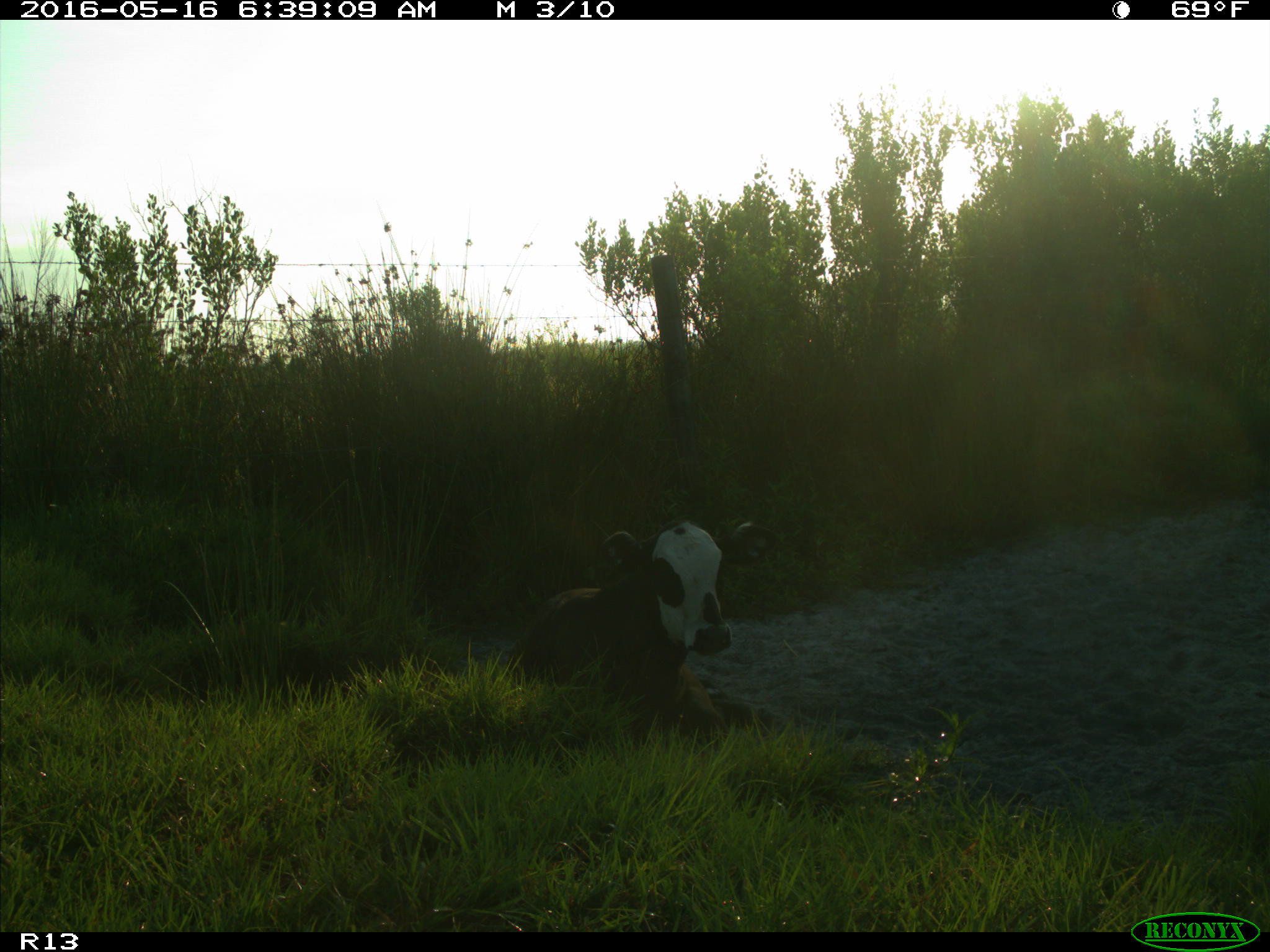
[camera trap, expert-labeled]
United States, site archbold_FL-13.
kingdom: Animalia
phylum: Chordata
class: Mammalia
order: Artiodactyla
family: Bovidae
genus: Bos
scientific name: Bos taurus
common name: domestic cow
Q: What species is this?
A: Bos taurus (domestic cow).